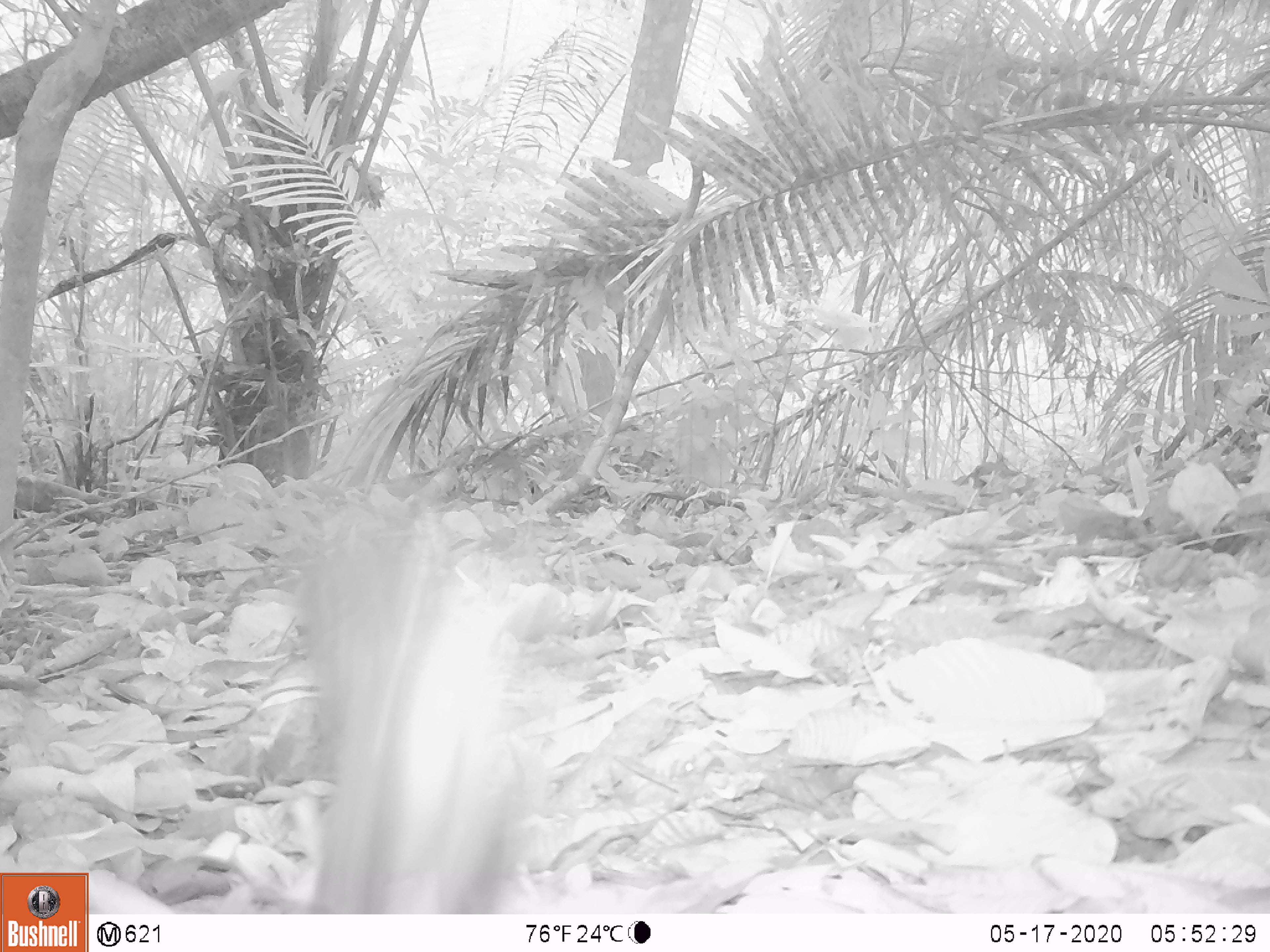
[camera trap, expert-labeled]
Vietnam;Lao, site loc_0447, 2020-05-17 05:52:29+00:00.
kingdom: Animalia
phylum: Chordata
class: Mammalia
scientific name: Mammalia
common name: mammal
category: unidentified small mammal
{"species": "unidentified small mammal (mammal) (Mammalia)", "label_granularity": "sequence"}